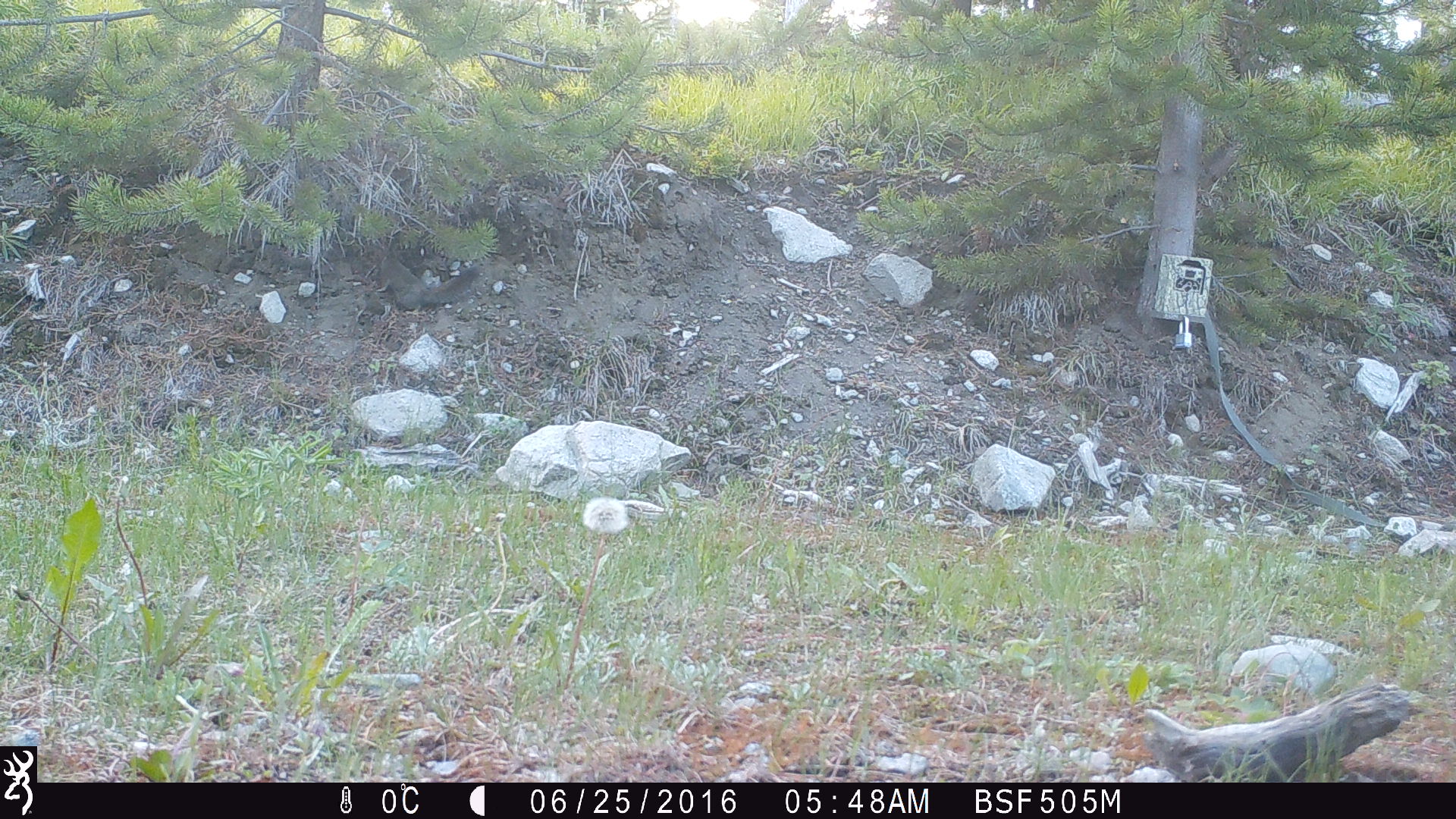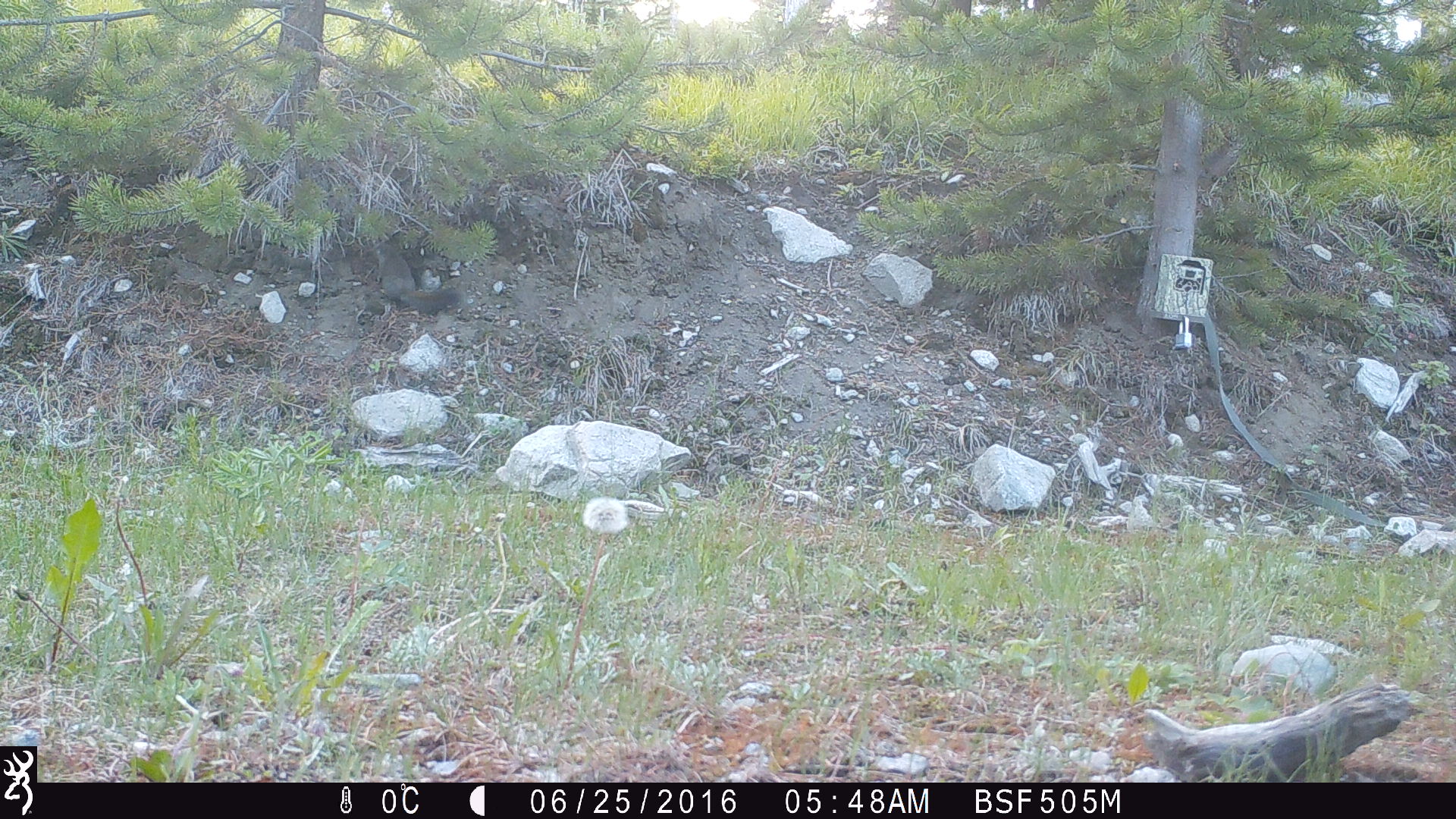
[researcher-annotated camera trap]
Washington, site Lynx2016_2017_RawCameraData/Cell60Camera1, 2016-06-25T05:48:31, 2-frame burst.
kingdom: Animalia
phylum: Chordata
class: Mammalia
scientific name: Mammalia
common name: small mammal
Small mammal (Mammalia). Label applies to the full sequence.